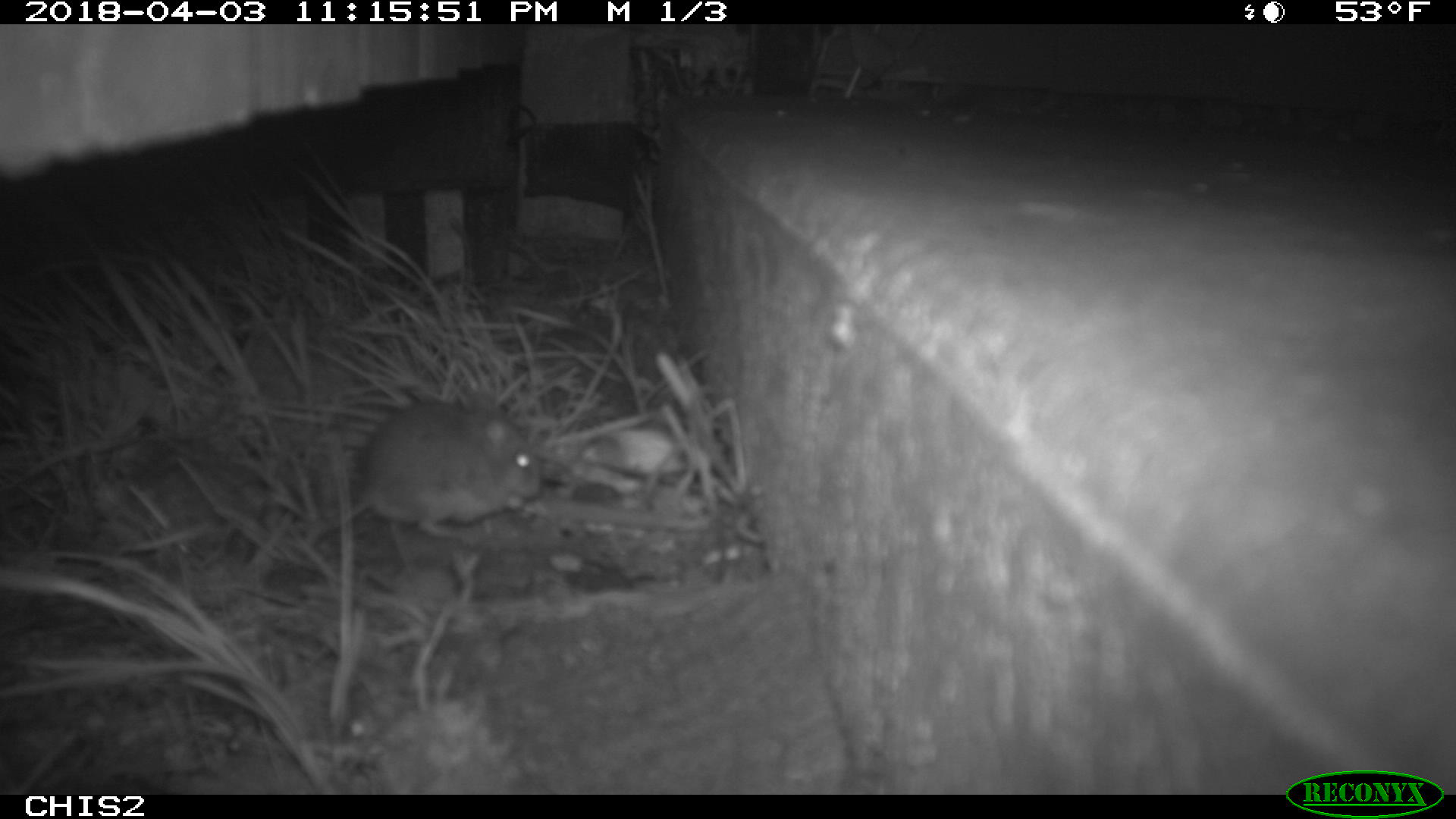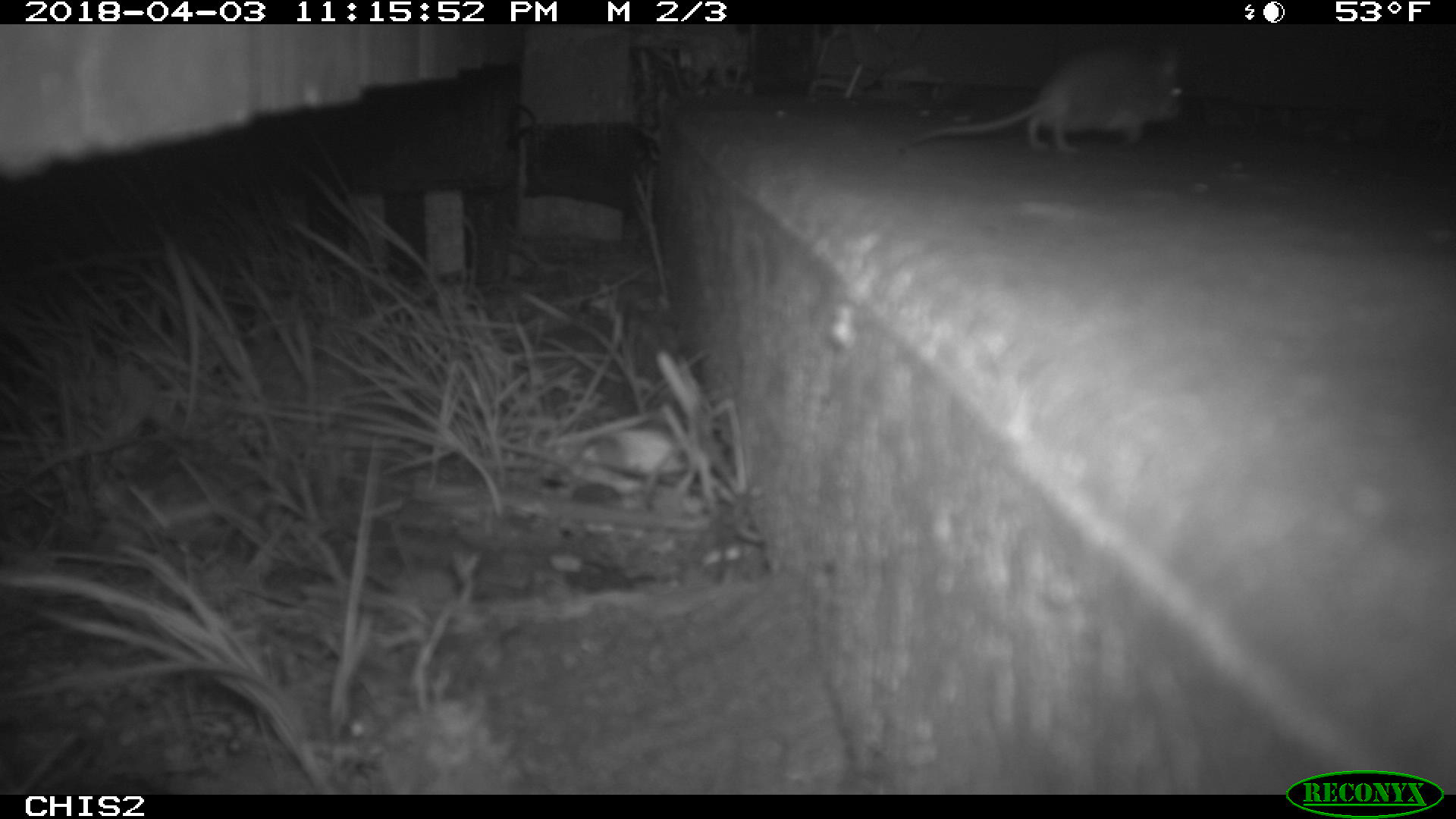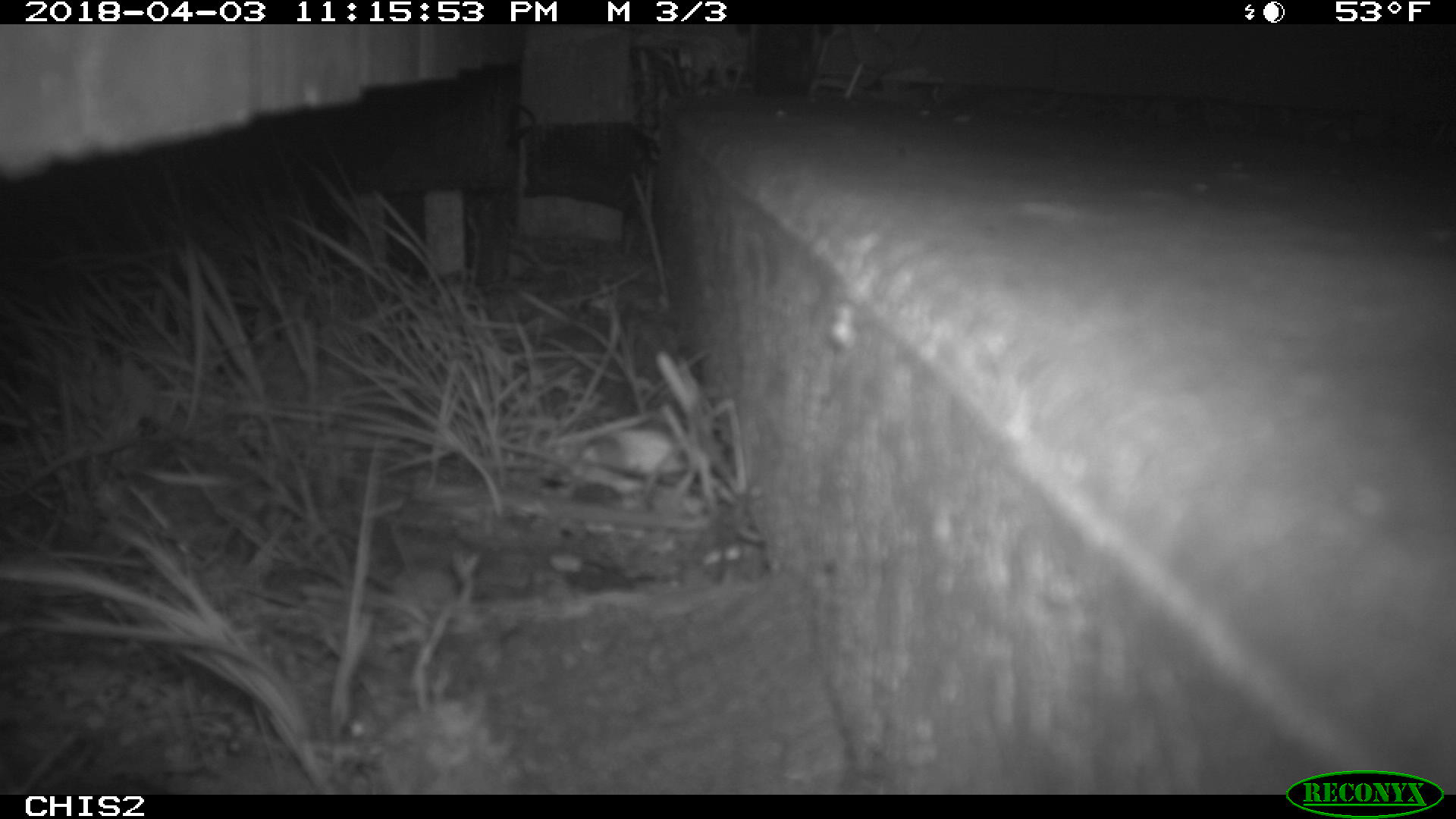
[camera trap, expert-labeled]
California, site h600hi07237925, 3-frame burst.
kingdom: Animalia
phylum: Chordata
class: Mammalia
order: Rodentia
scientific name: Rodentia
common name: rodent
Rodent (Rodentia).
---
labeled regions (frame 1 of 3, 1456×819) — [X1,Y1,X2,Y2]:
rodent: [304,389,541,576]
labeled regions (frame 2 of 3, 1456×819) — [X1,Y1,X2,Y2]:
rodent: [910,44,1185,152]